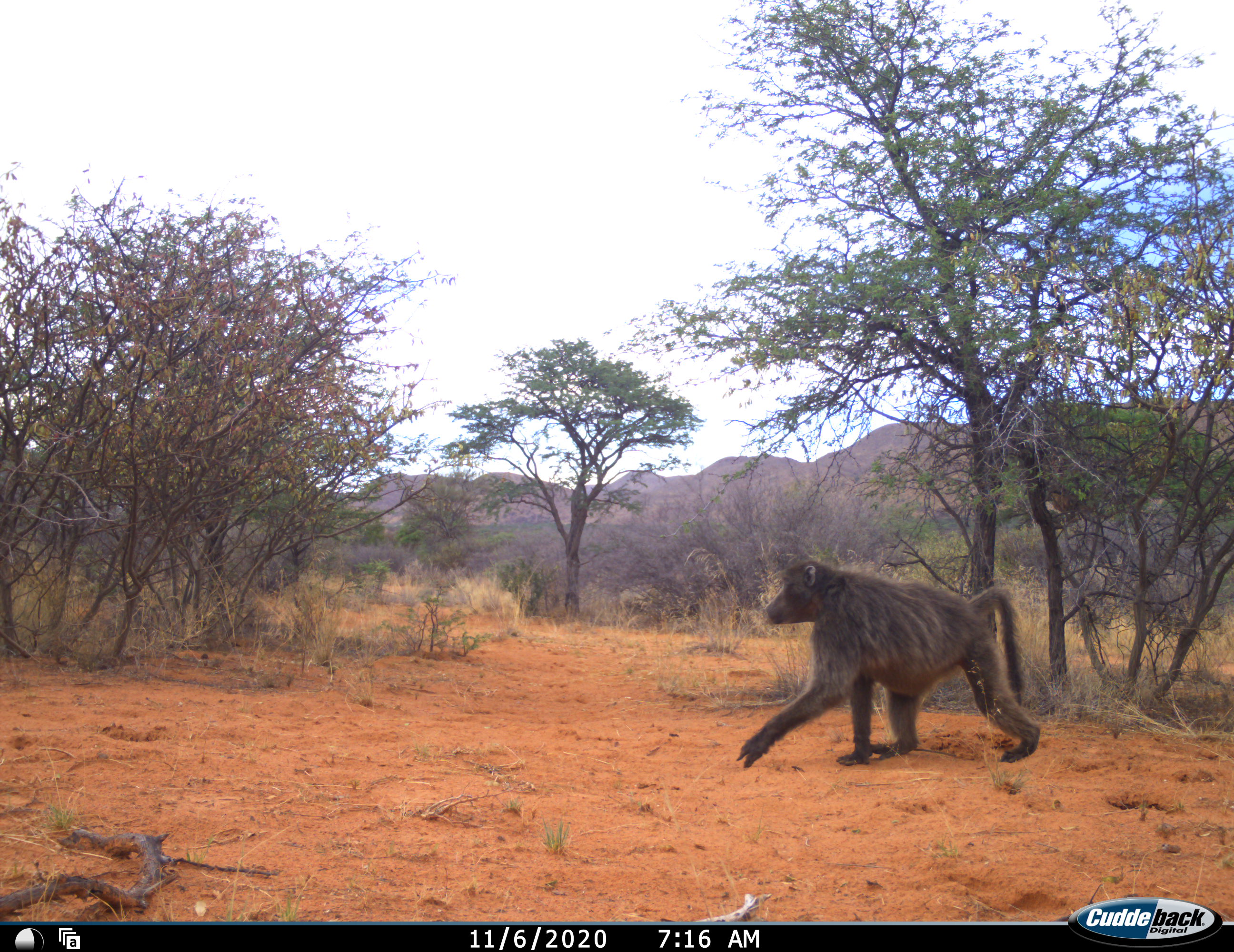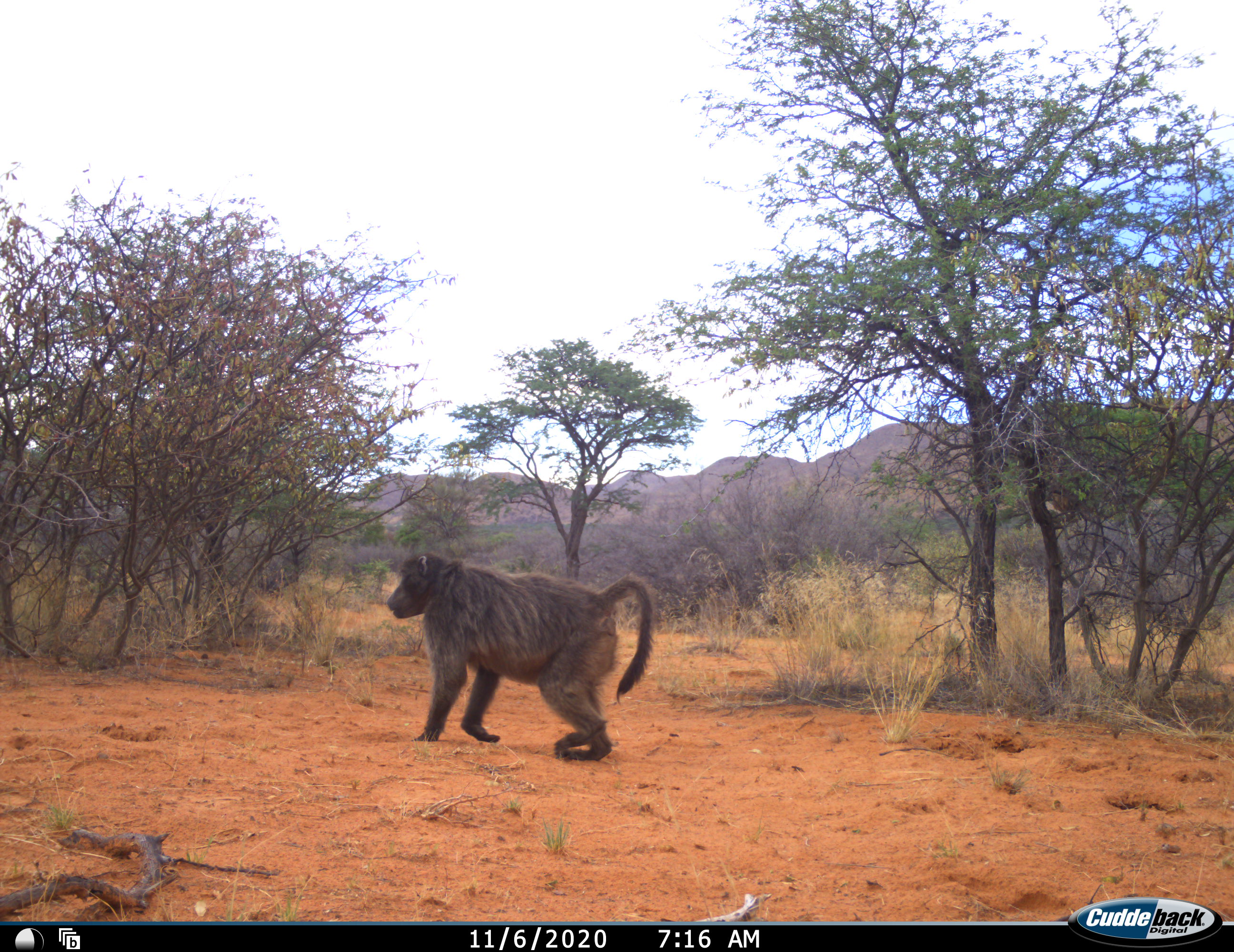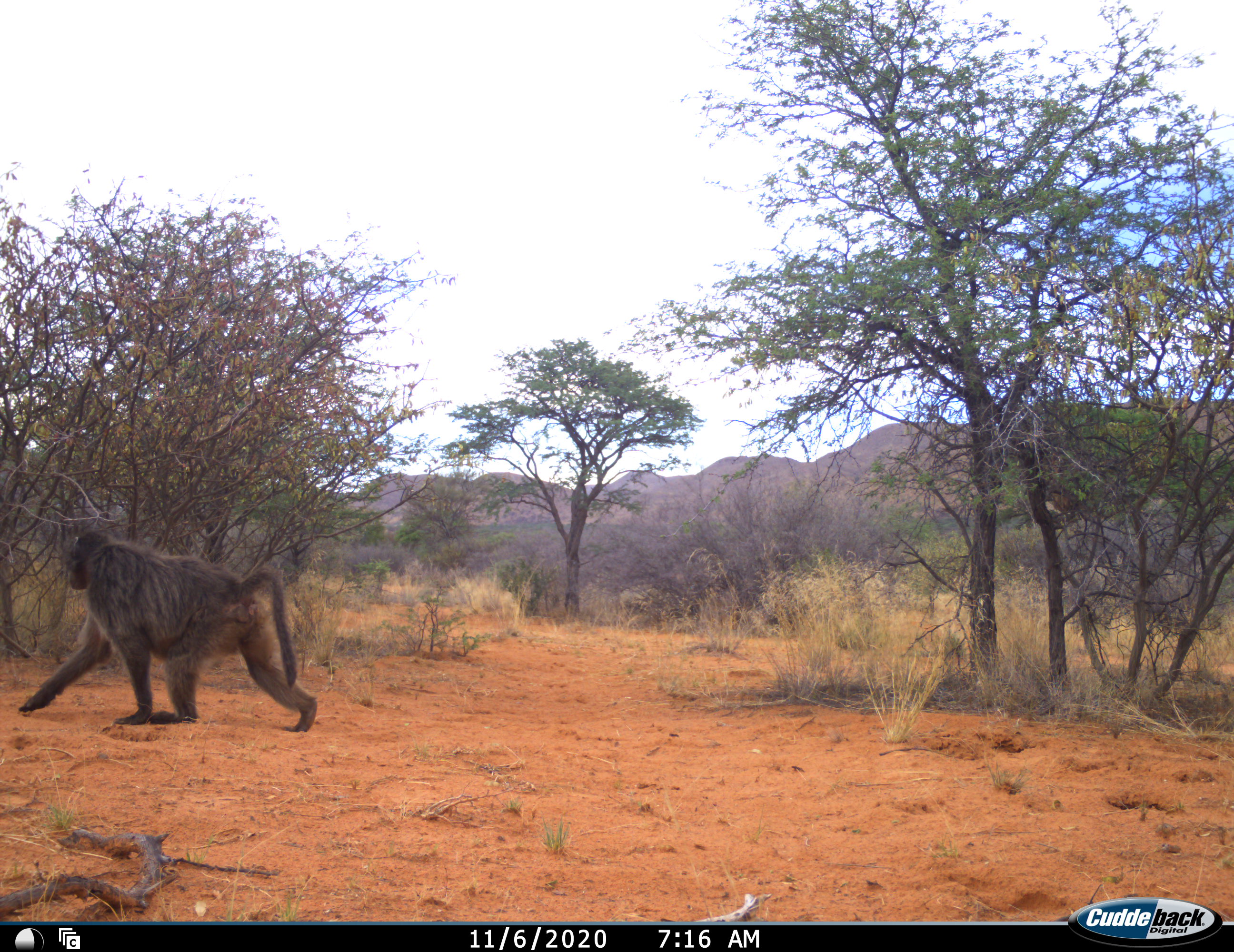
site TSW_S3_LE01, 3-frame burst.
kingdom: Animalia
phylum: Chordata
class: Mammalia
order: Primates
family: Cercopithecidae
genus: Papio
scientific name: Papio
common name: baboon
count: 1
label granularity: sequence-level